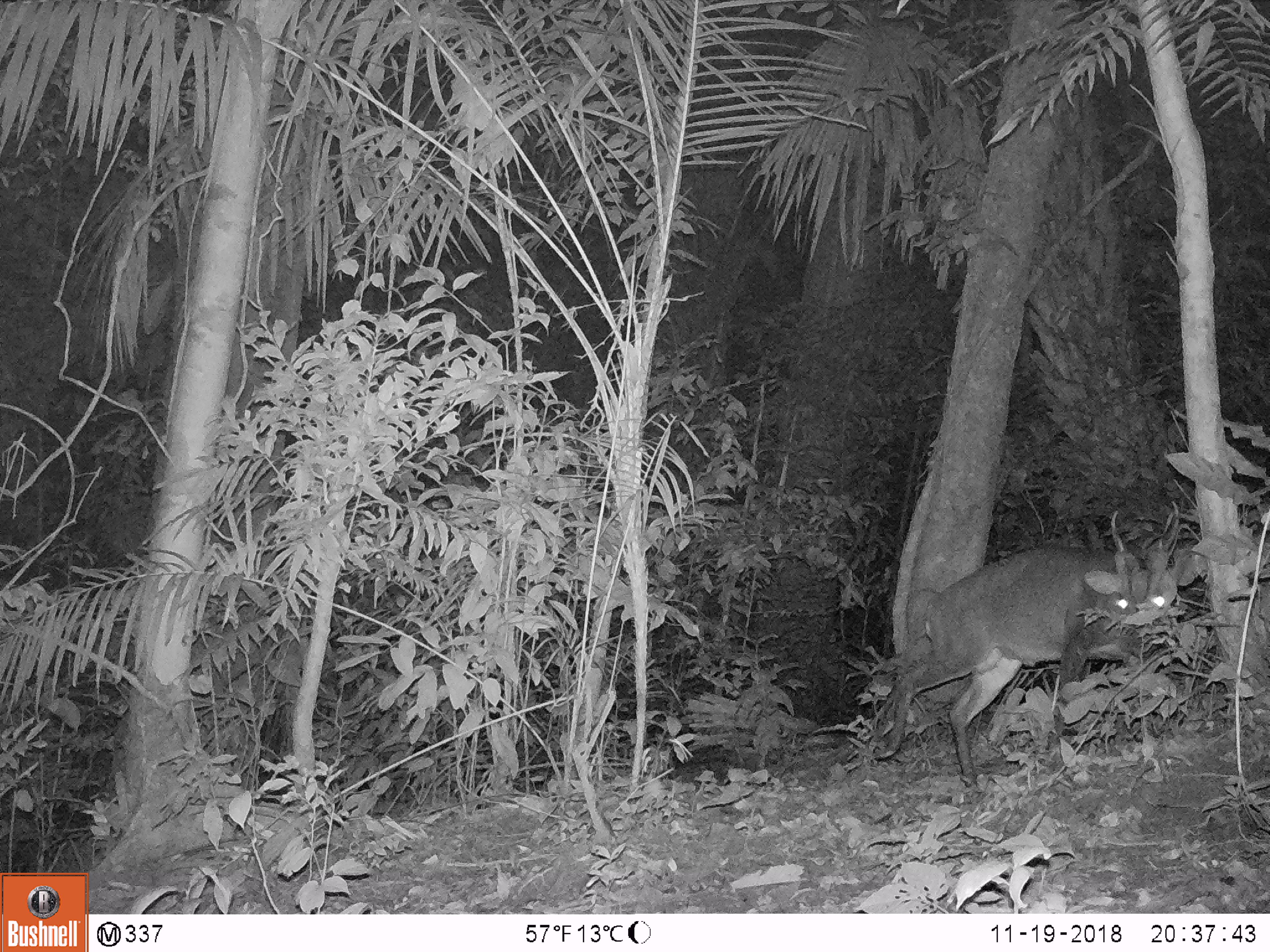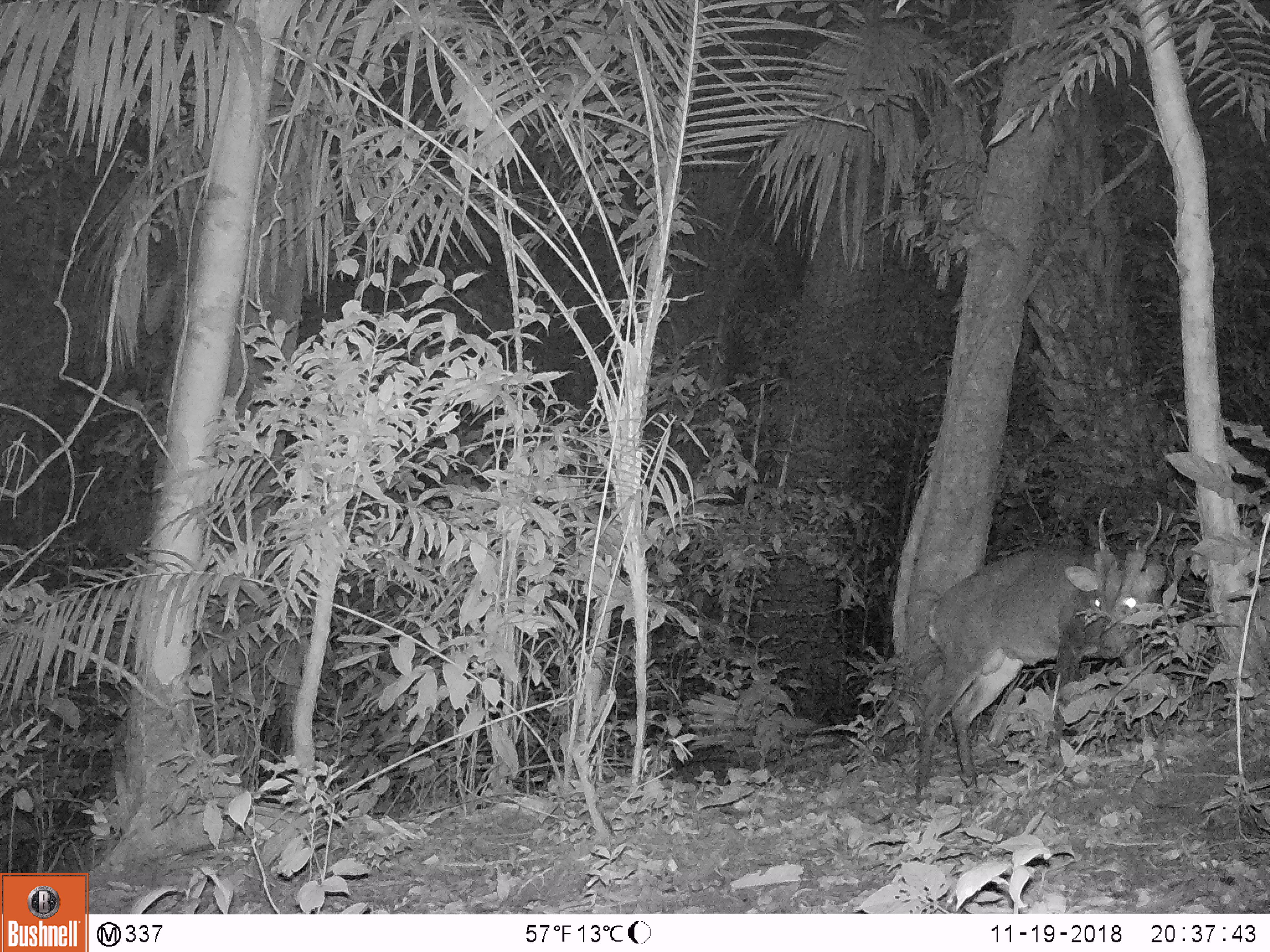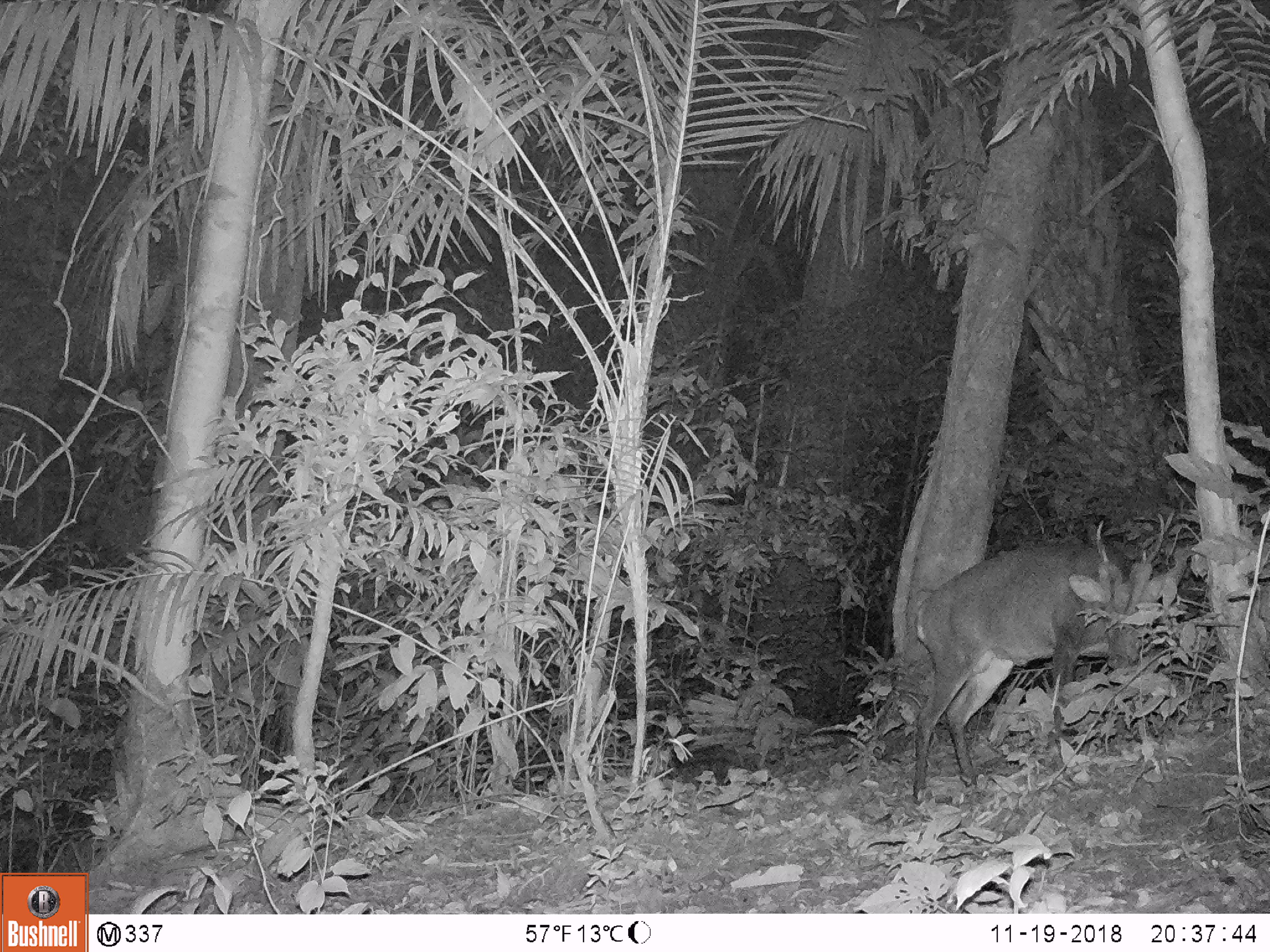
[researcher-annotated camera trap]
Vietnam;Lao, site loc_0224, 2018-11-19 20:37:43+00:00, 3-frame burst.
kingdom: Animalia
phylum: Chordata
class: Mammalia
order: Artiodactyla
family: Cervidae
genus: Muntiacus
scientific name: Muntiacus vuquangensis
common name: large-antlered muntjac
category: large antlered muntjac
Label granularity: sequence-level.